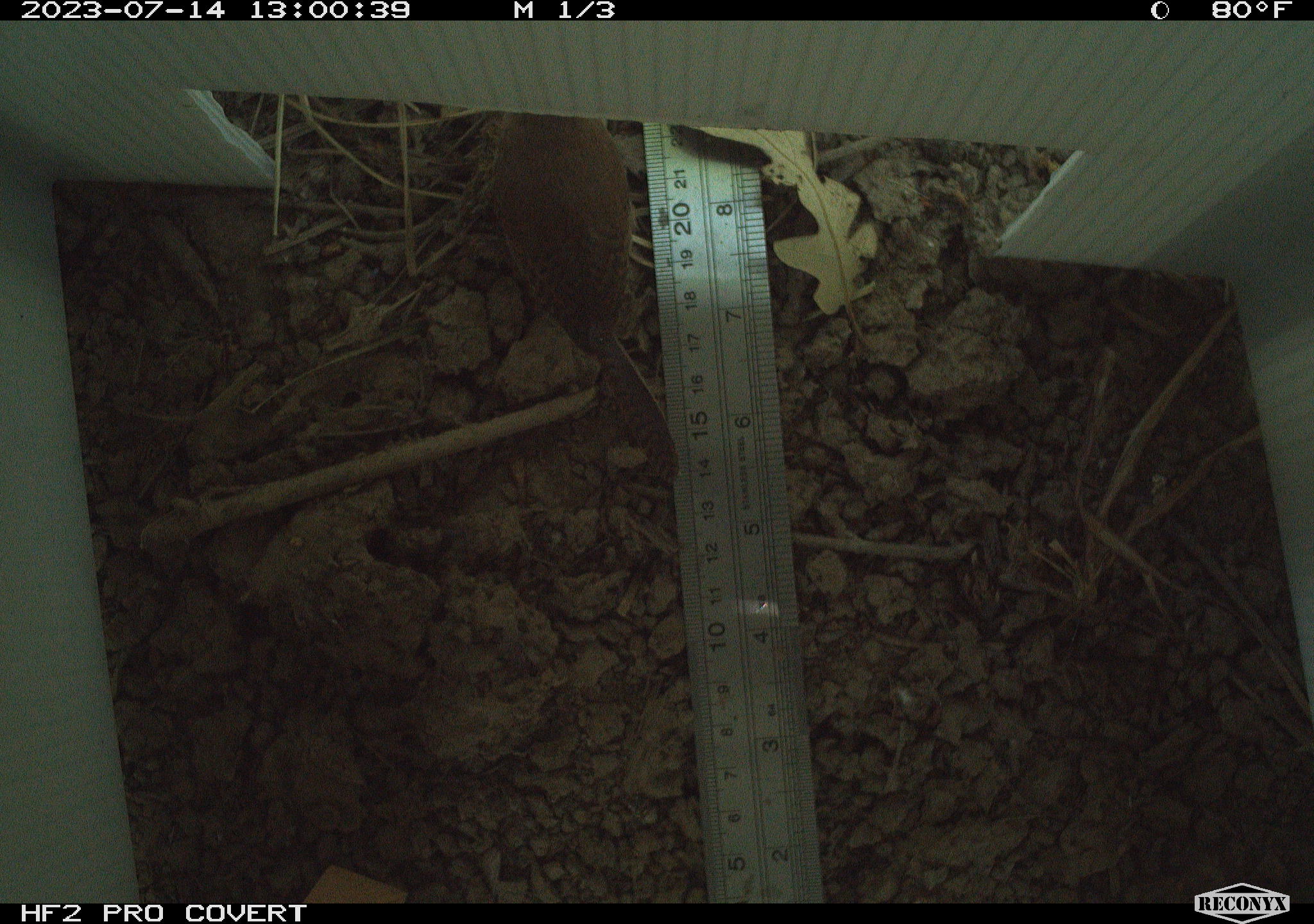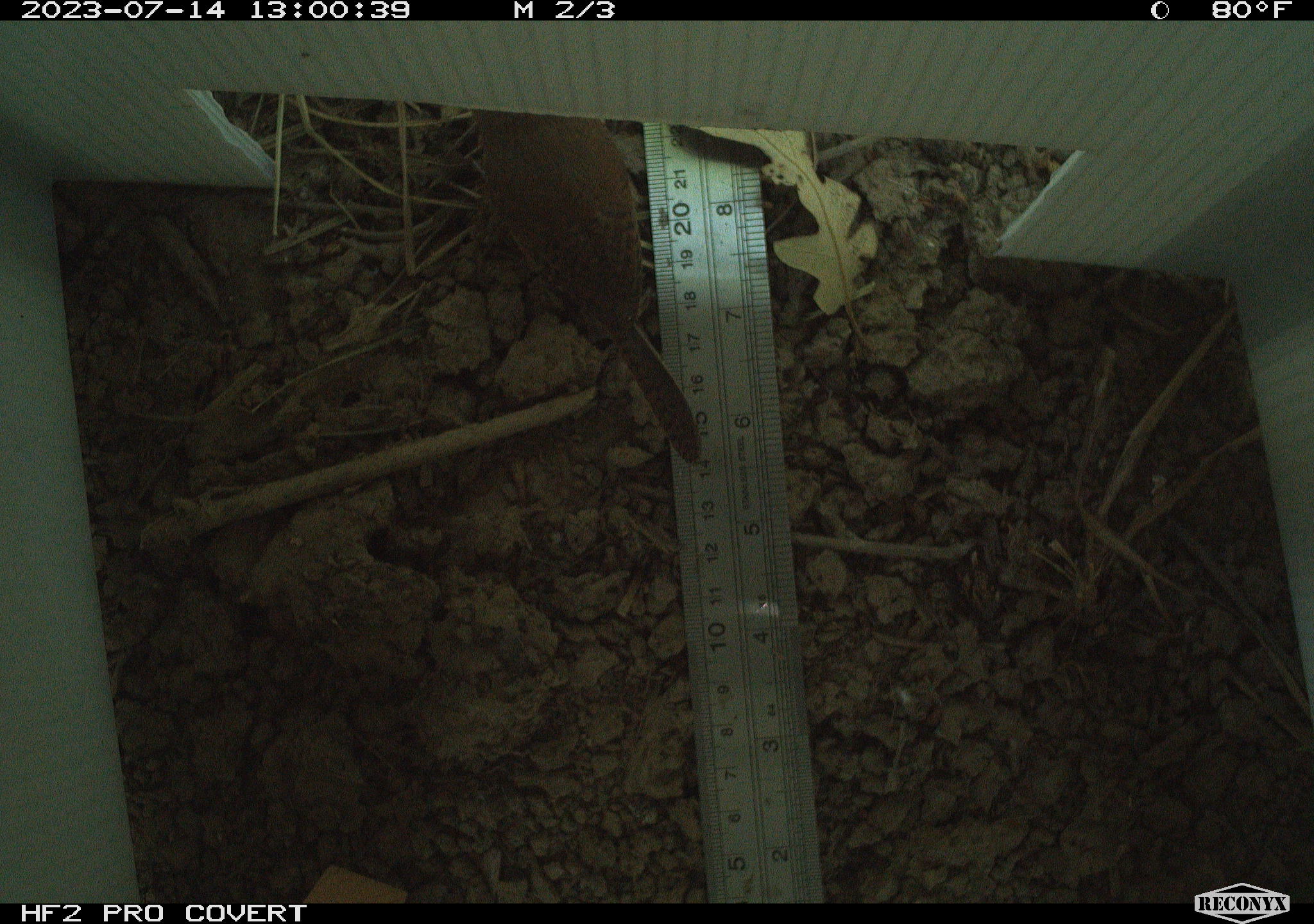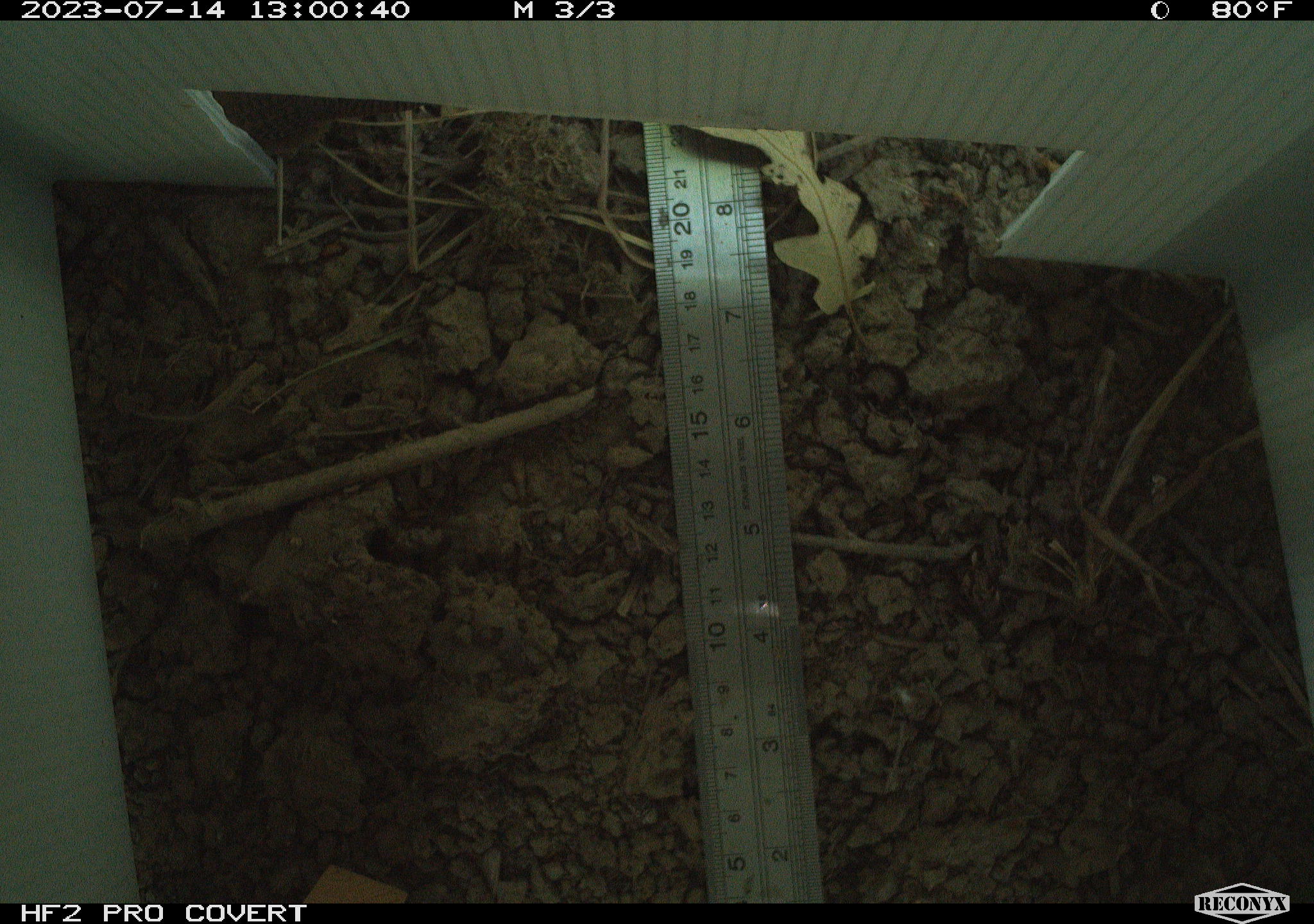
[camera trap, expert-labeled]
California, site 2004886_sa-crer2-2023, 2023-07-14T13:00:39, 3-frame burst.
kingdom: Animalia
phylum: Chordata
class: Aves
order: Passeriformes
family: Troglodytidae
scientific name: Troglodytidae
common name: wren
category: troglodytidae family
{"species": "troglodytidae family (wren) (Troglodytidae)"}